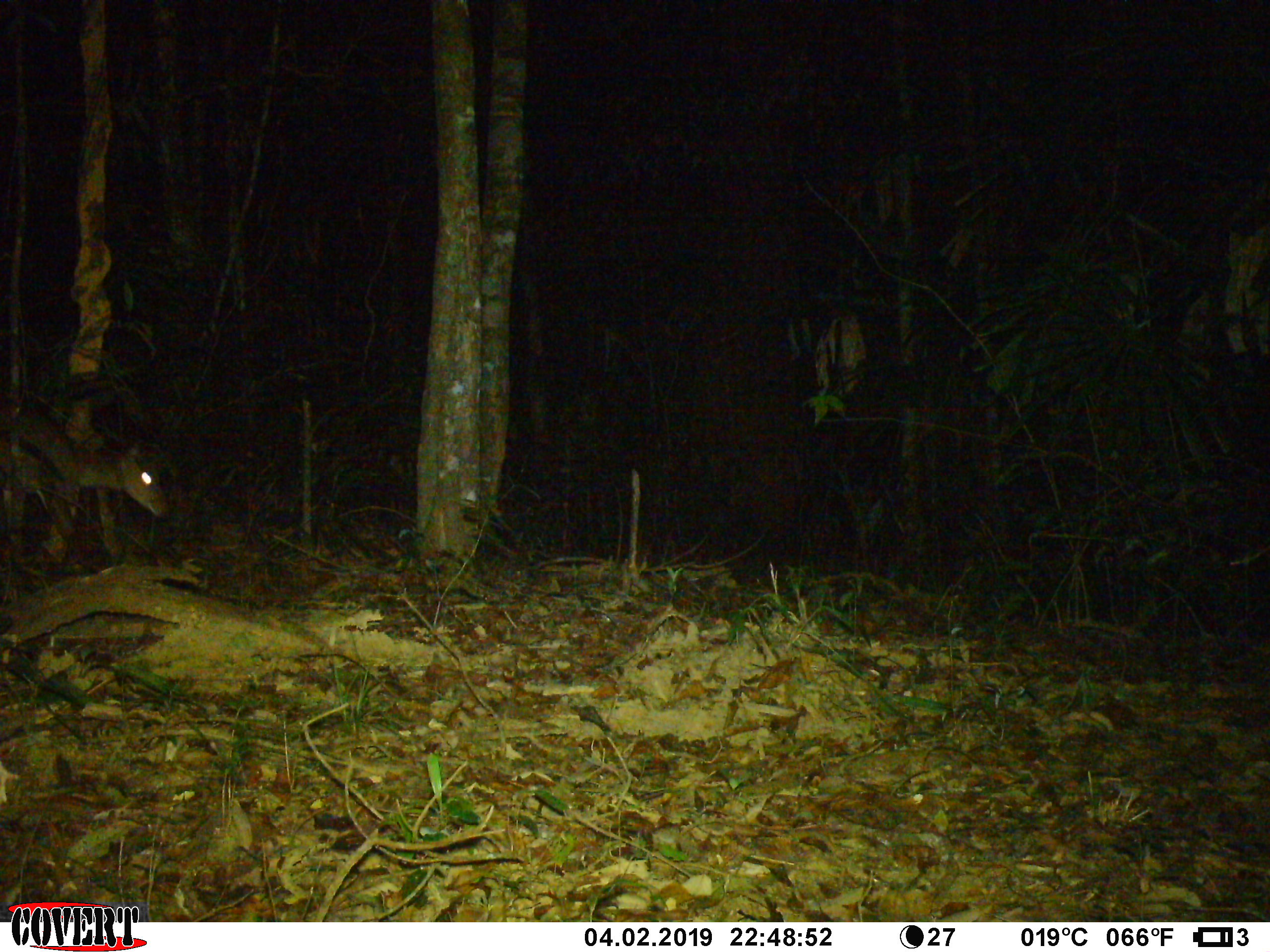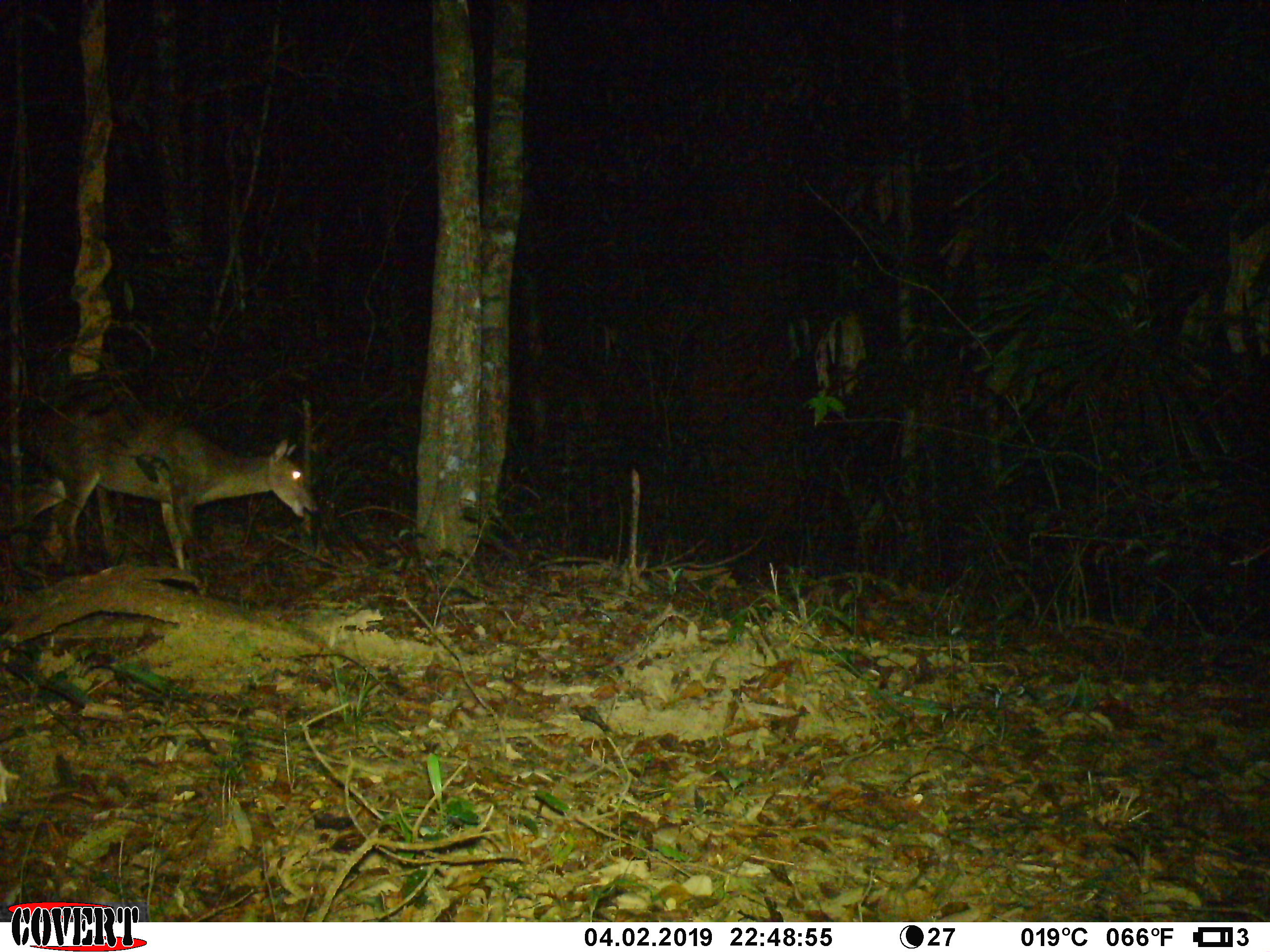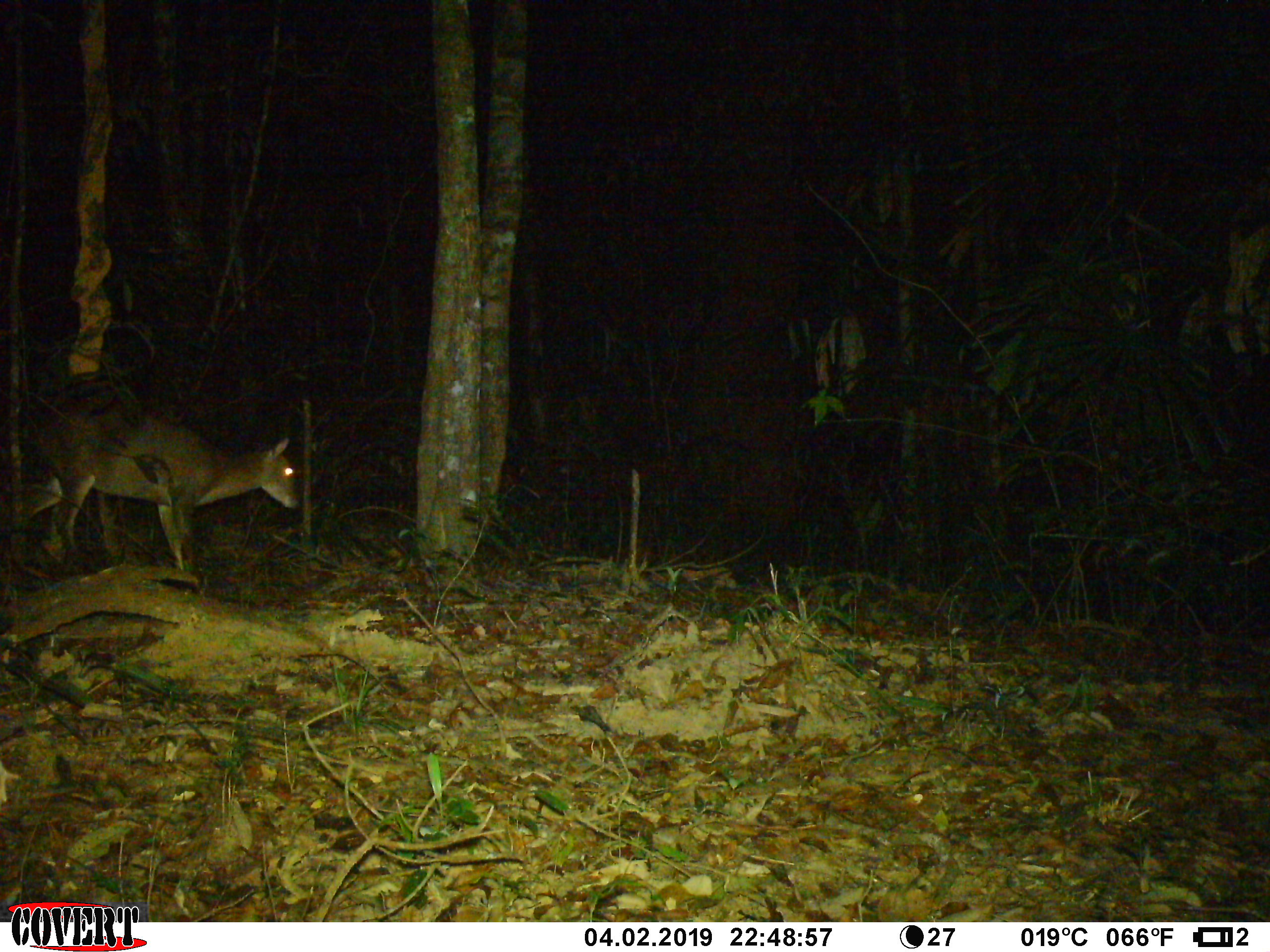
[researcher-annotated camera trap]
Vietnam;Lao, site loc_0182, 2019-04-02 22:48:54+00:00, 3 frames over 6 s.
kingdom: Animalia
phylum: Chordata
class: Mammalia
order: Artiodactyla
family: Cervidae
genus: Muntiacus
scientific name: Muntiacus vuquangensis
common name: large-antlered muntjac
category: large antlered muntjac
Large antlered muntjac (large-antlered muntjac) (Muntiacus vuquangensis). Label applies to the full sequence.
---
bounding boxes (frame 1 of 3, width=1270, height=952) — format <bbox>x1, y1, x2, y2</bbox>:
large antlered muntjac: <bbox>1, 391, 171, 565</bbox>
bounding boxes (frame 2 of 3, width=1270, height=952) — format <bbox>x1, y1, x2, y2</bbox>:
large antlered muntjac: <bbox>2, 375, 320, 570</bbox>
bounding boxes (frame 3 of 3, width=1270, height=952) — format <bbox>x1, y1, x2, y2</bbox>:
large antlered muntjac: <bbox>1, 371, 302, 572</bbox>